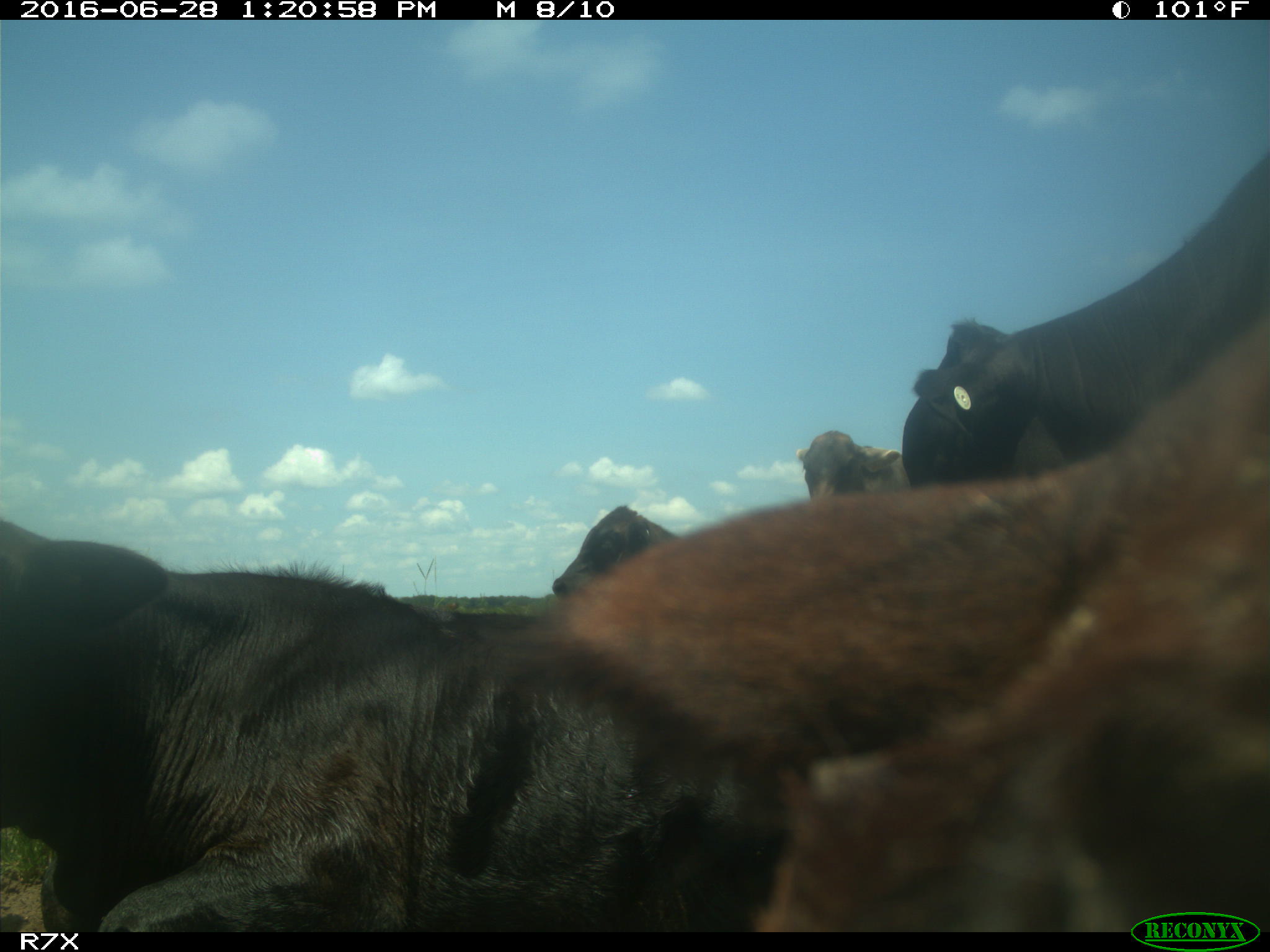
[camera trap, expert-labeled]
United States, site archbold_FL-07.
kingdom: Animalia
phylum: Chordata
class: Mammalia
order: Artiodactyla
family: Bovidae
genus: Bos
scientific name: Bos taurus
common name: domestic cow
Bos taurus (domestic cow).